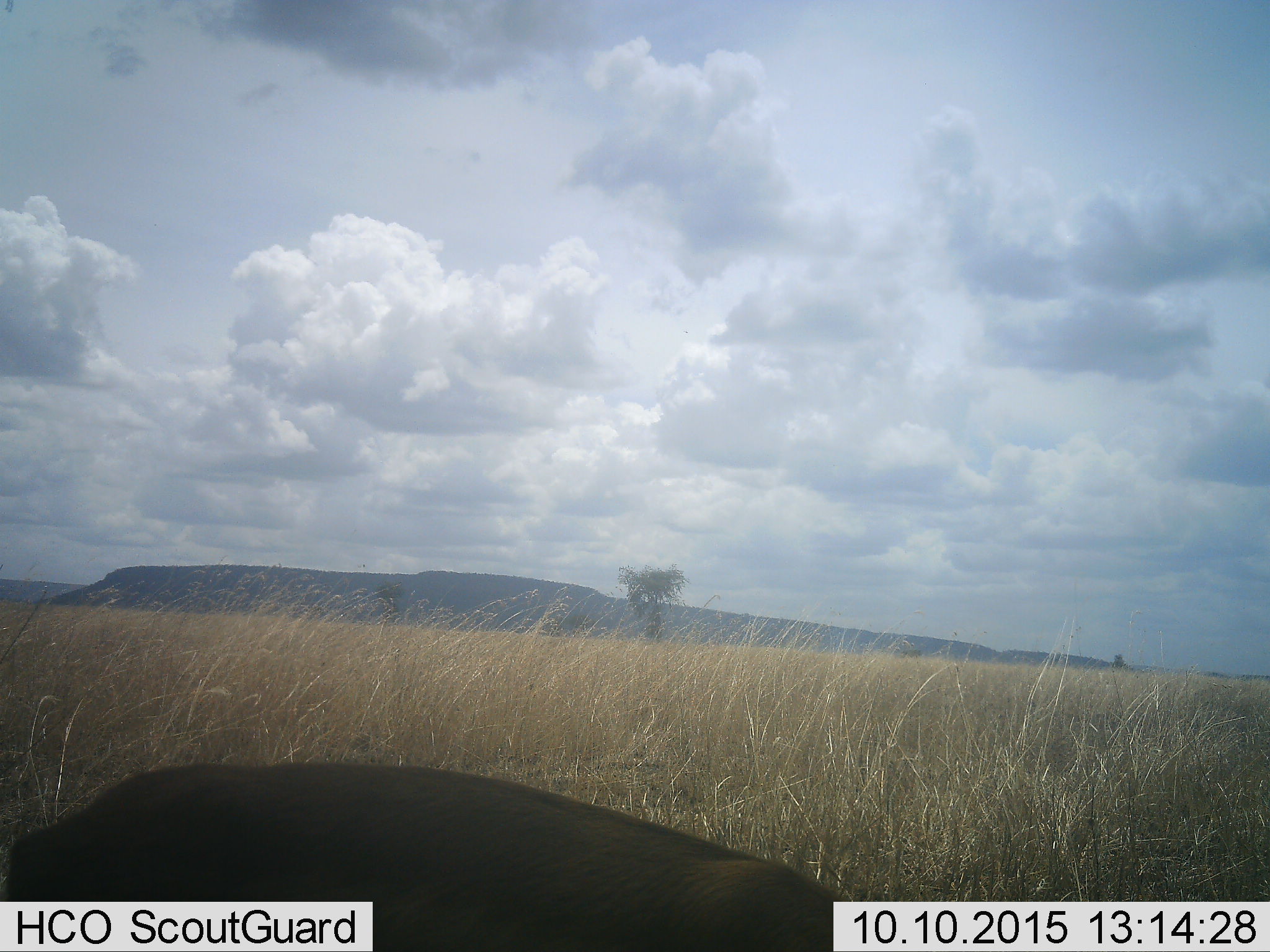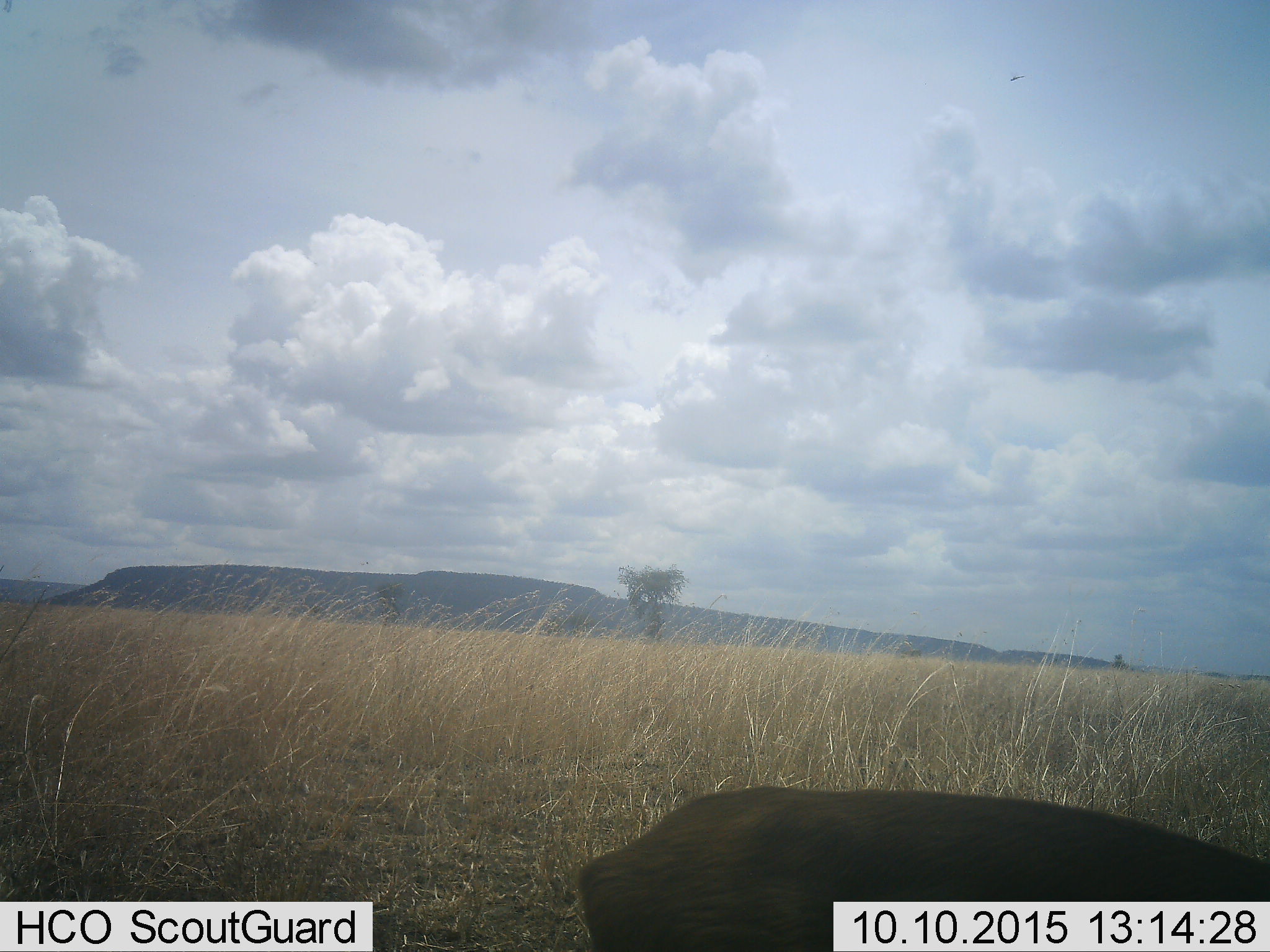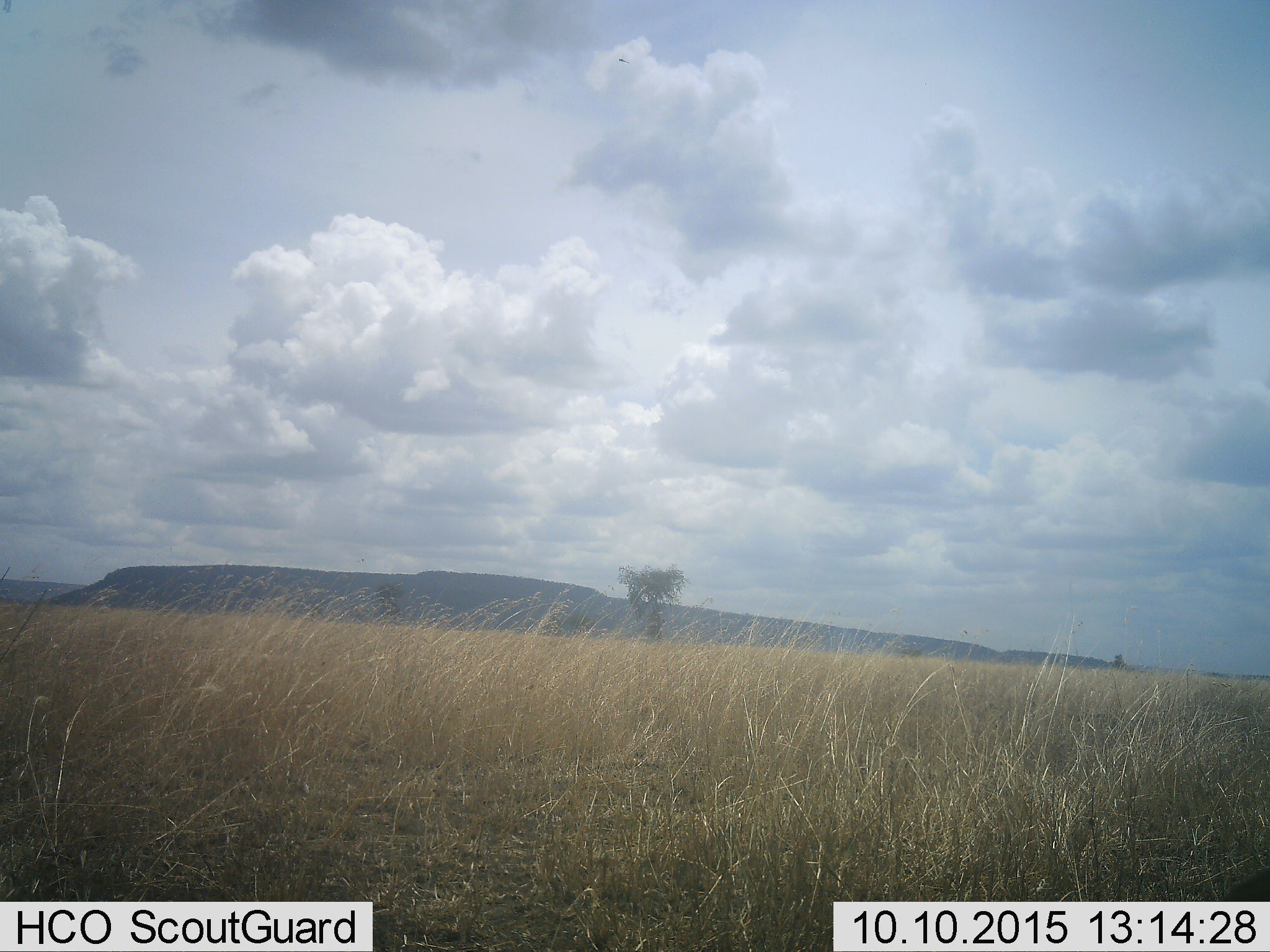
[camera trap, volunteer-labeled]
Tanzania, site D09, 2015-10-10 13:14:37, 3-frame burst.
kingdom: Animalia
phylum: Chordata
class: Mammalia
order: Artiodactyla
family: Bovidae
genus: Eudorcas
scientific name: Eudorcas thomsonii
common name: thomson's gazelle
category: gazellethomsons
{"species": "gazellethomsons (thomson's gazelle) (Eudorcas thomsonii)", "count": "1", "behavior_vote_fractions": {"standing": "0%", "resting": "0%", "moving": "100%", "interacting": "0%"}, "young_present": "0%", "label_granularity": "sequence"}